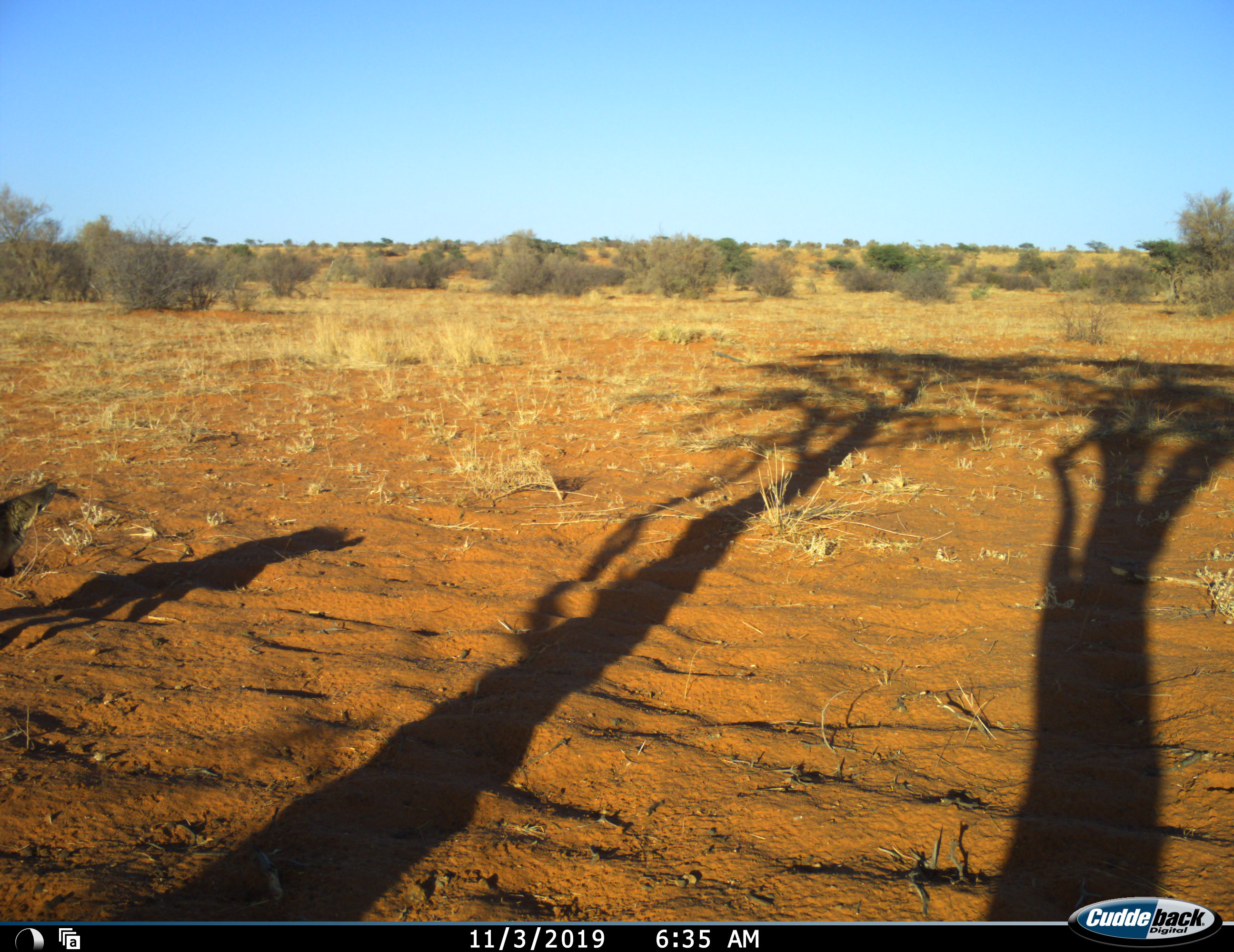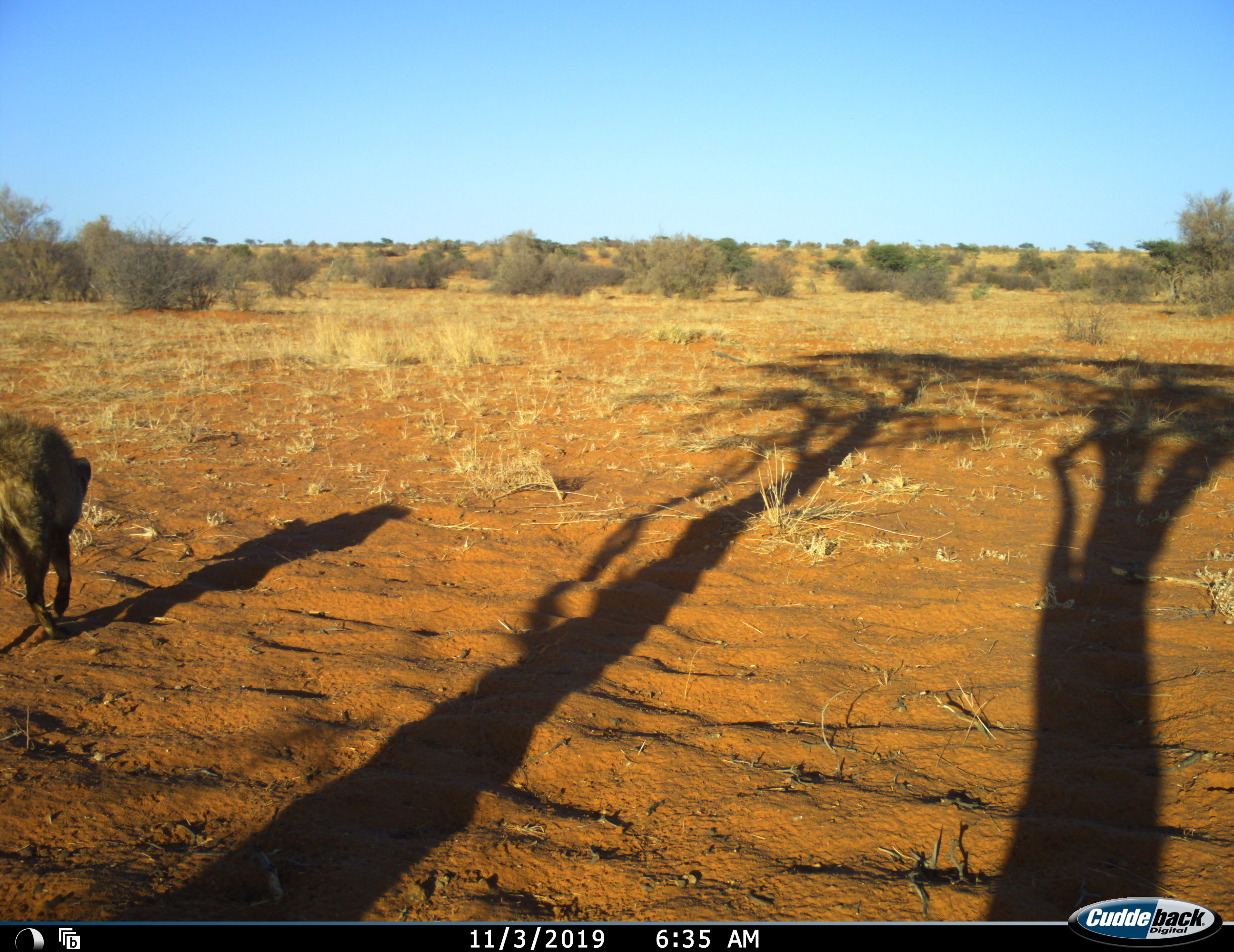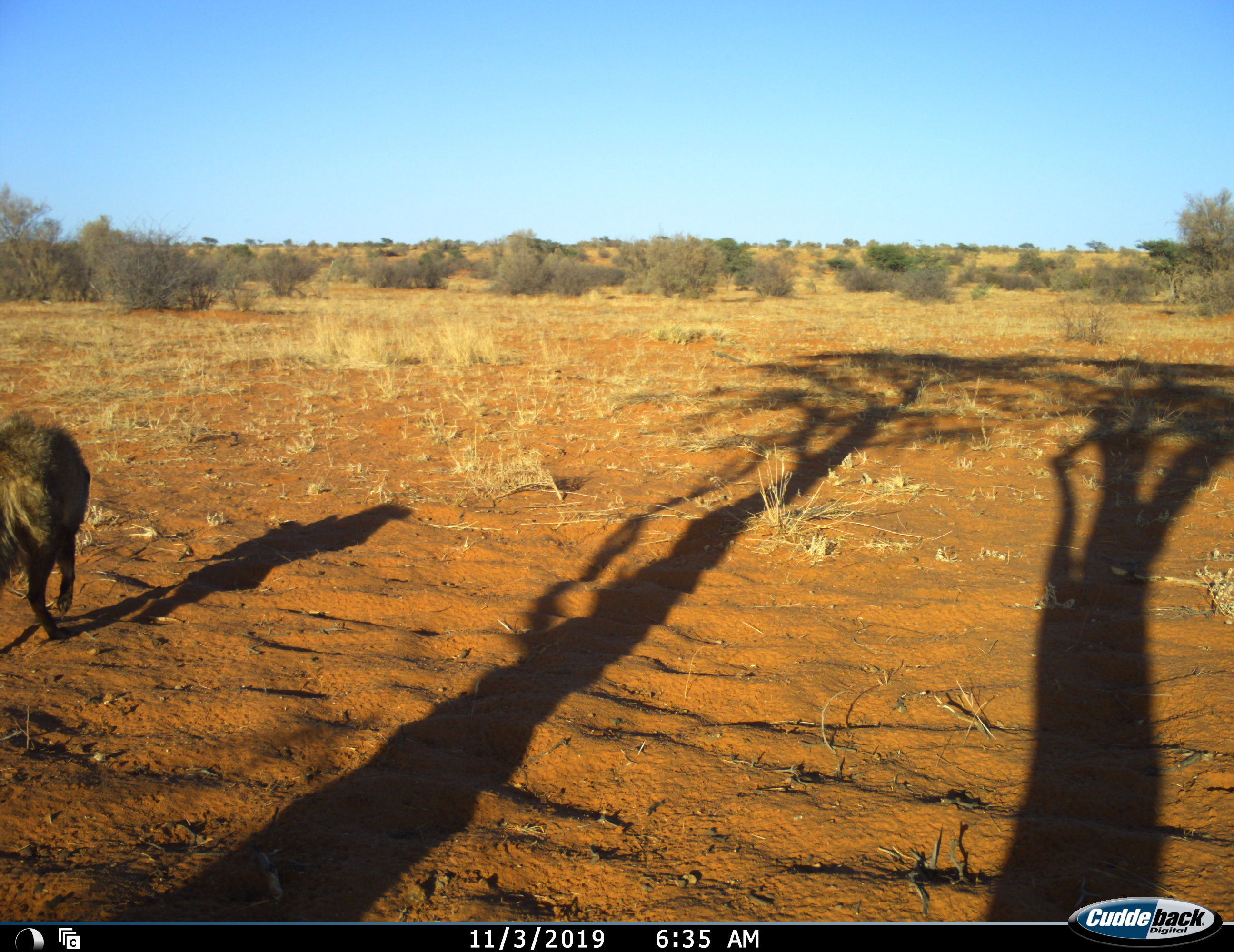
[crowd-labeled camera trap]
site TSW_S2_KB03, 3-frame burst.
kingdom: Animalia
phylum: Chordata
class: Mammalia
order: Carnivora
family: Canidae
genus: Otocyon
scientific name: Otocyon megalotis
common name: bat-eared fox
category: foxbateared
Foxbateared (bat-eared fox) (Otocyon megalotis), count 1. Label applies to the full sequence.